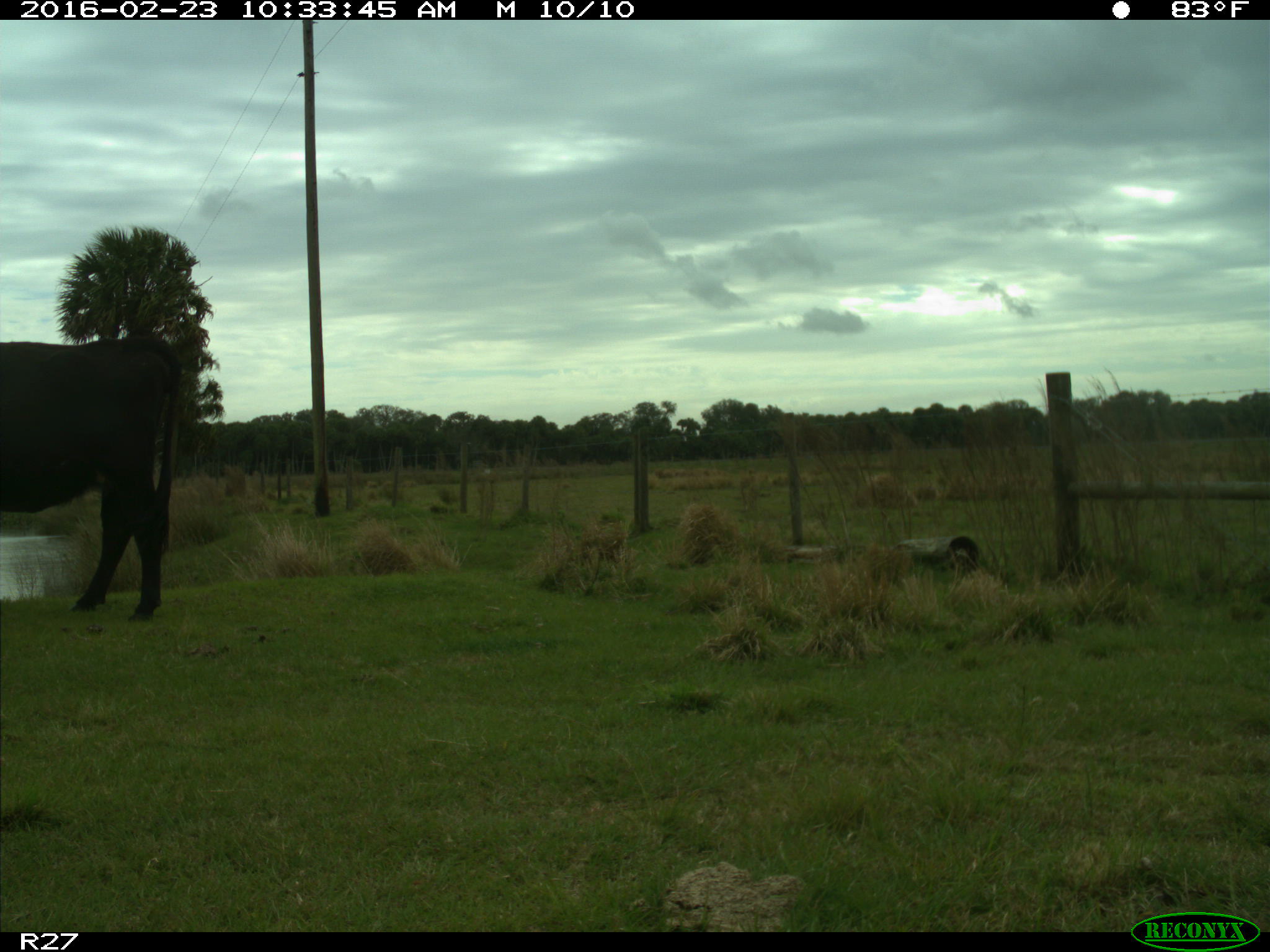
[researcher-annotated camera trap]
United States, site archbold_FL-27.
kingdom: Animalia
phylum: Chordata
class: Mammalia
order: Artiodactyla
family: Bovidae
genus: Bos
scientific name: Bos taurus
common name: domestic cow